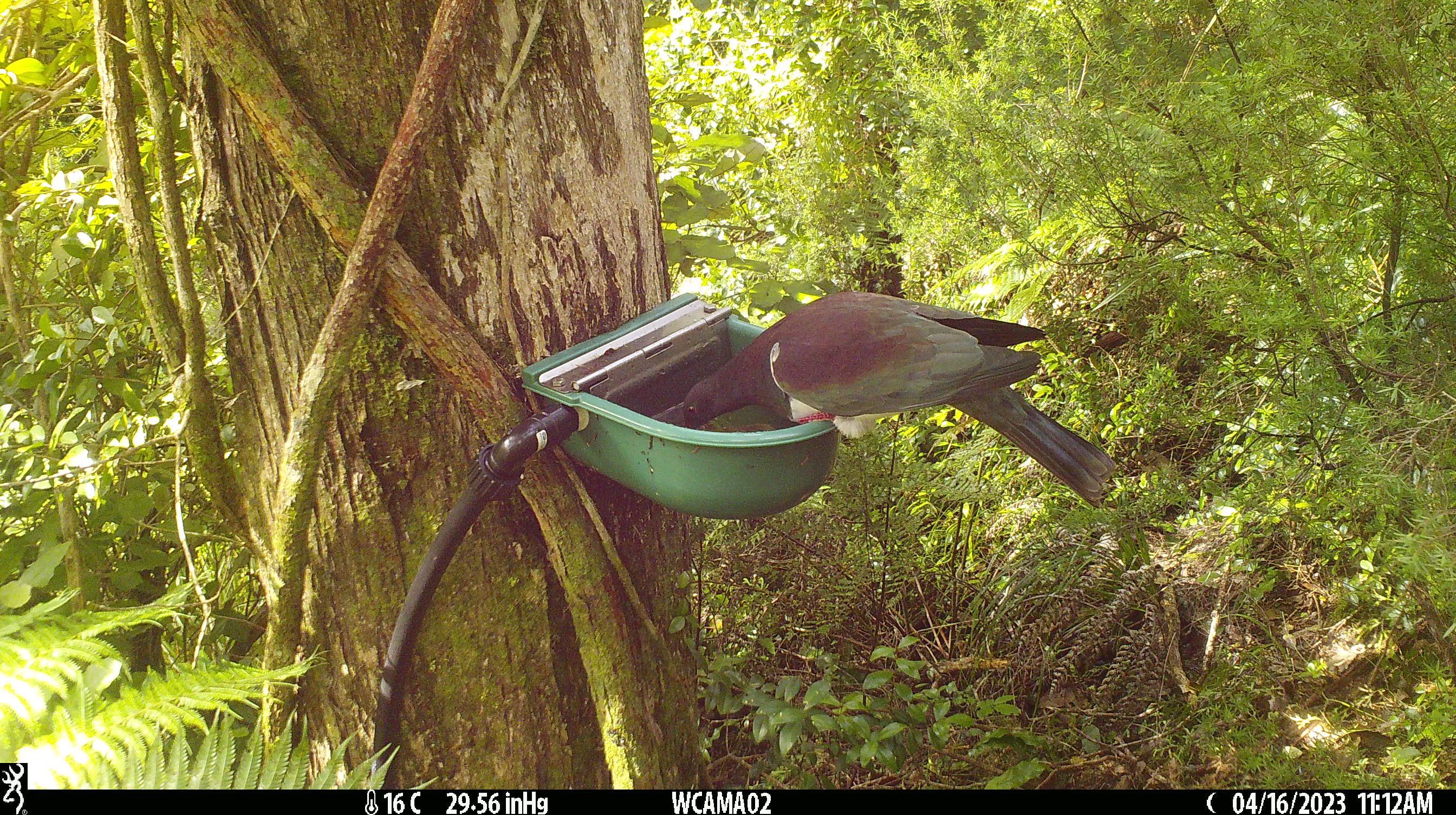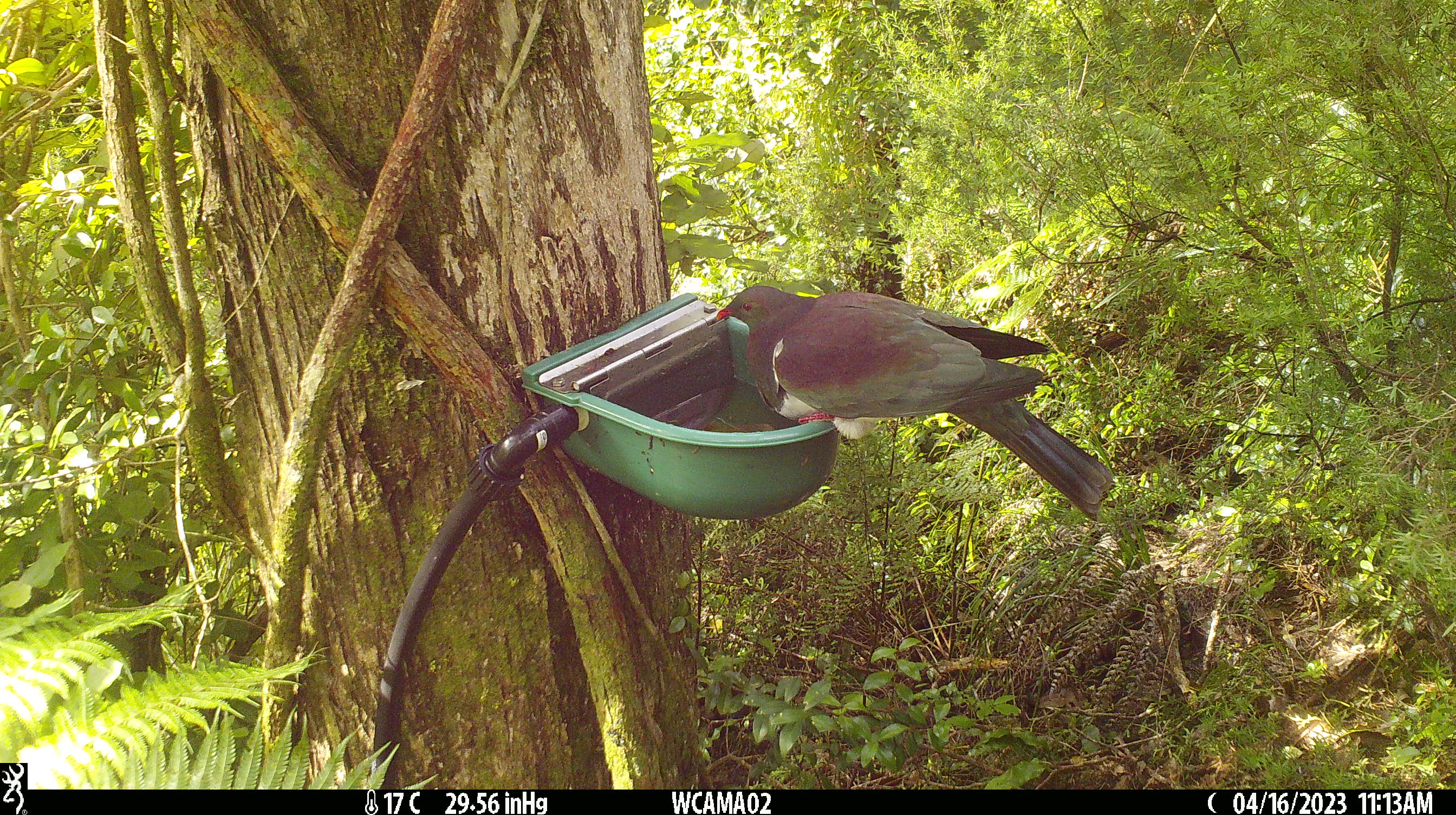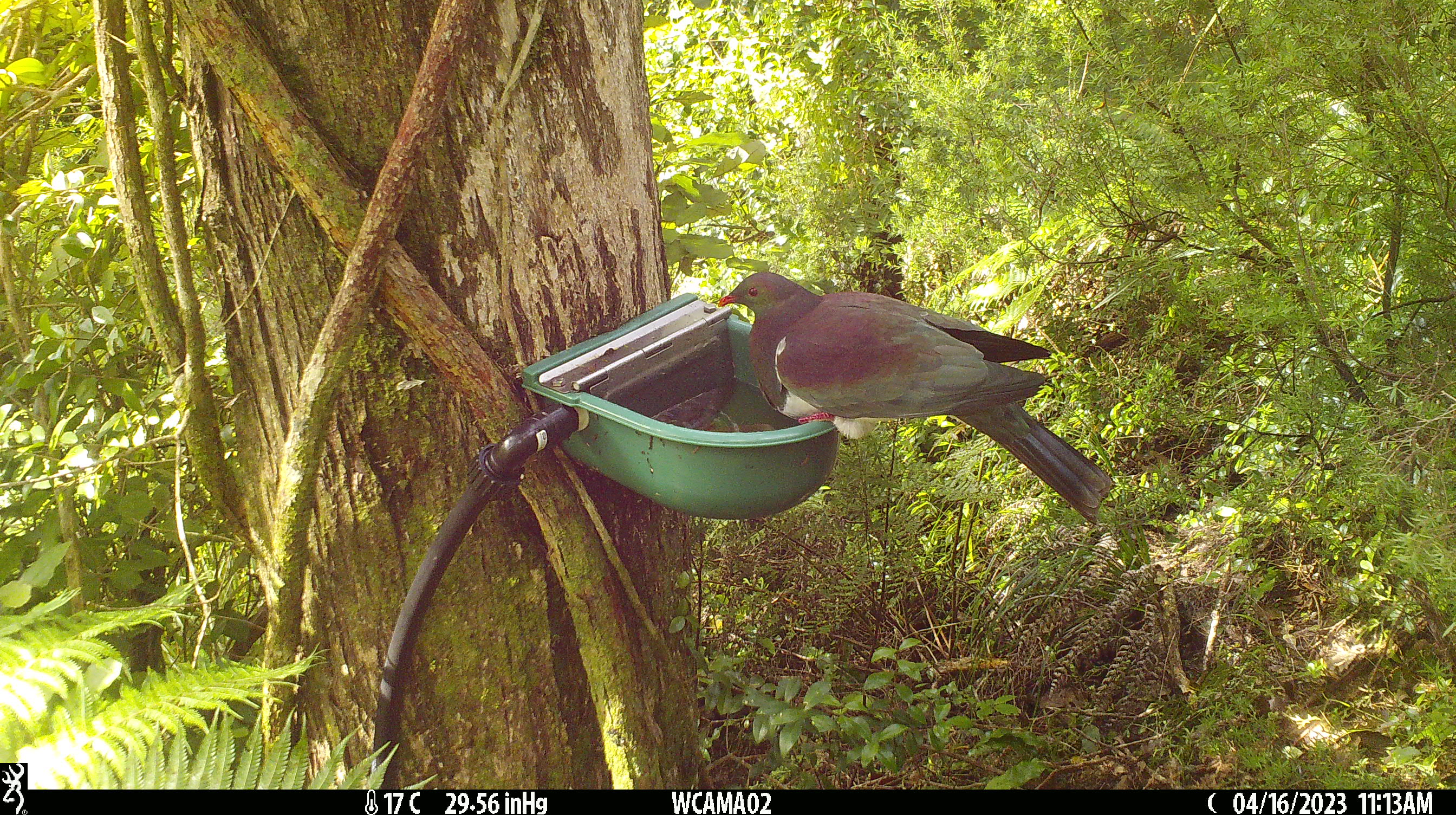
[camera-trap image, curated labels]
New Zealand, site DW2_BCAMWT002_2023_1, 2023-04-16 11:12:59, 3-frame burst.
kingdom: Animalia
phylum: Chordata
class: Aves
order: Columbiformes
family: Columbidae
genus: Hemiphaga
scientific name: Hemiphaga novaeseelandiae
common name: new zealand pigeon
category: kereru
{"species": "kereru (new zealand pigeon) (Hemiphaga novaeseelandiae)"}